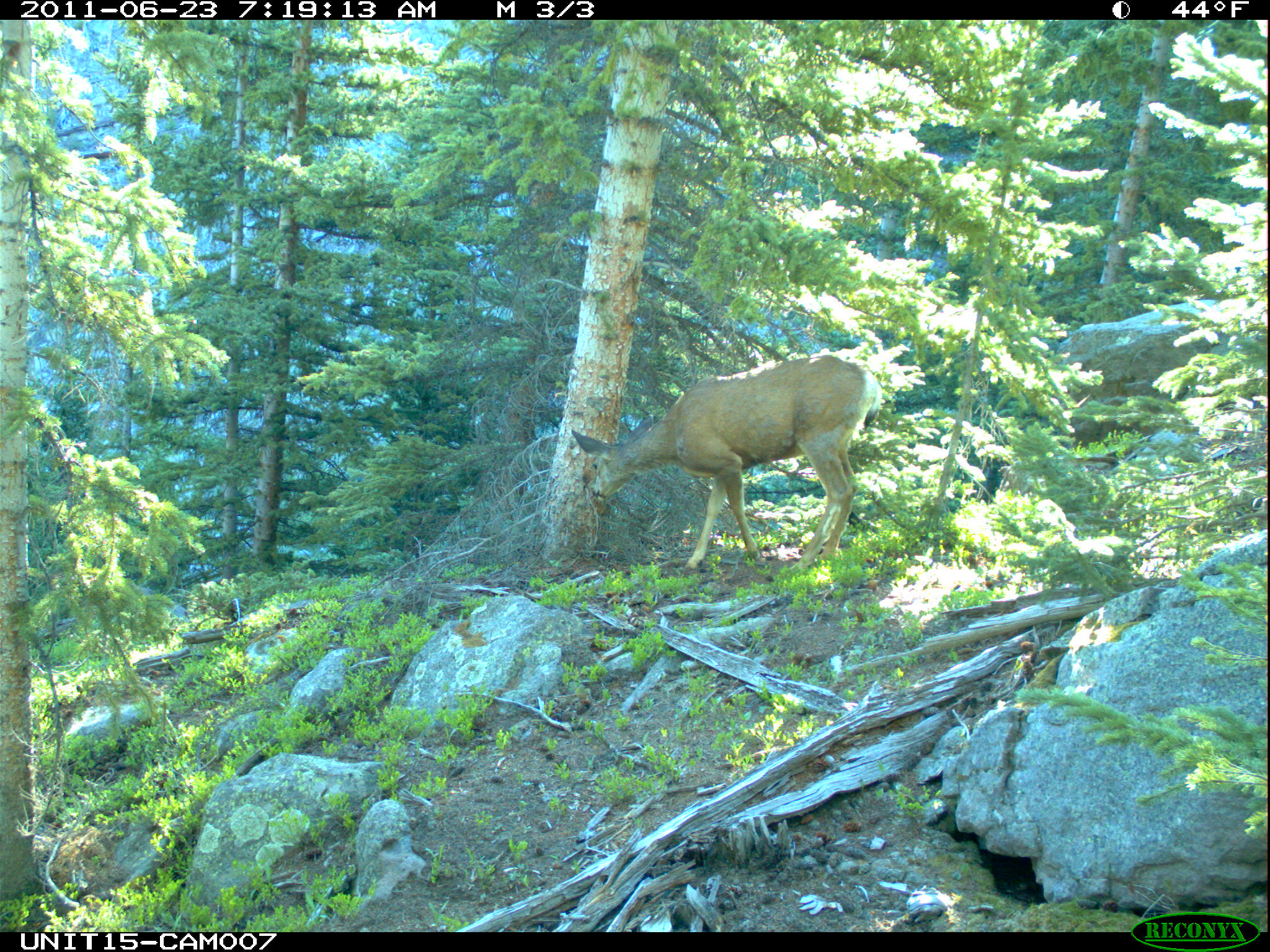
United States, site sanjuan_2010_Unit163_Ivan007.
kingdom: Animalia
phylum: Chordata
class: Mammalia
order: Artiodactyla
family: Cervidae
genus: Odocoileus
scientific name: Odocoileus hemionus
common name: mule deer